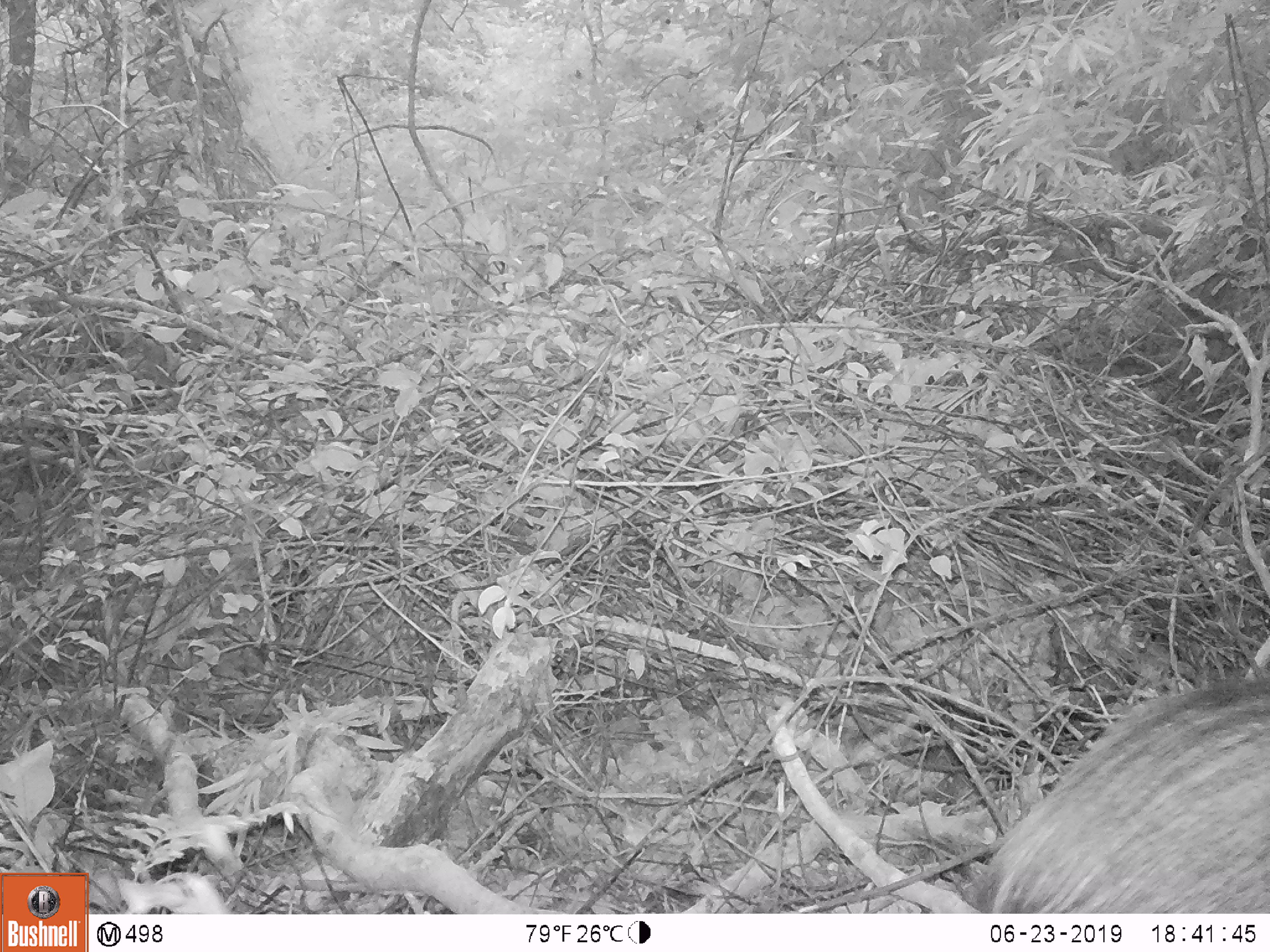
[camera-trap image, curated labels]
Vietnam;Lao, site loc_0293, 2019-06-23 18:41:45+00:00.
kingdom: Animalia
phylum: Chordata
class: Mammalia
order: Artiodactyla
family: Suidae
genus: Sus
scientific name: Sus scrofa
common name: eurasian wild pig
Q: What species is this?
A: Eurasian wild pig (Sus scrofa).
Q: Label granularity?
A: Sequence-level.